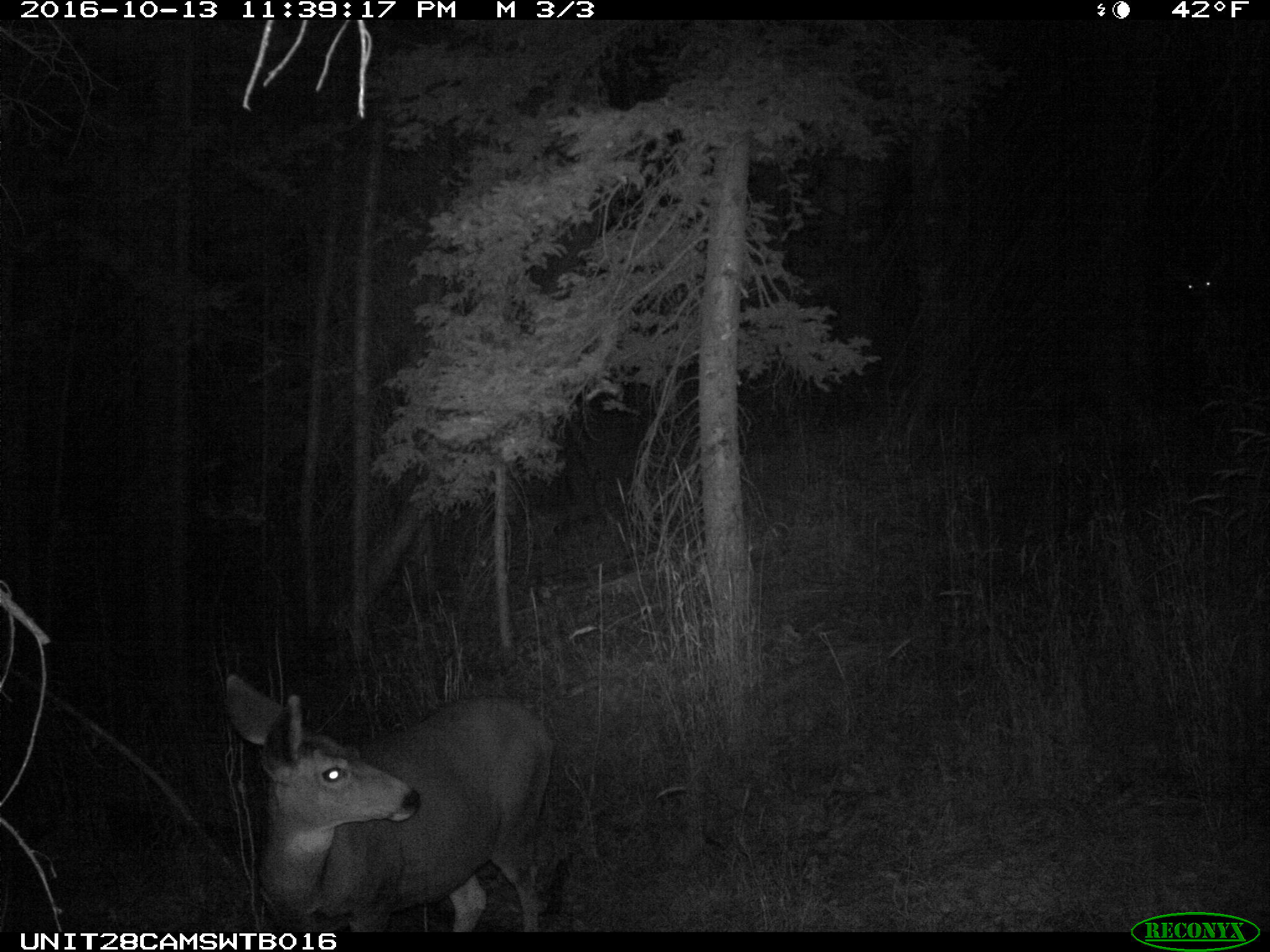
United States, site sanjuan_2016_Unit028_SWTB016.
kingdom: Animalia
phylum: Chordata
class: Mammalia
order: Artiodactyla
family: Cervidae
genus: Odocoileus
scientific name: Odocoileus hemionus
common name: mule deer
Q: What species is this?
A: Odocoileus hemionus (mule deer).